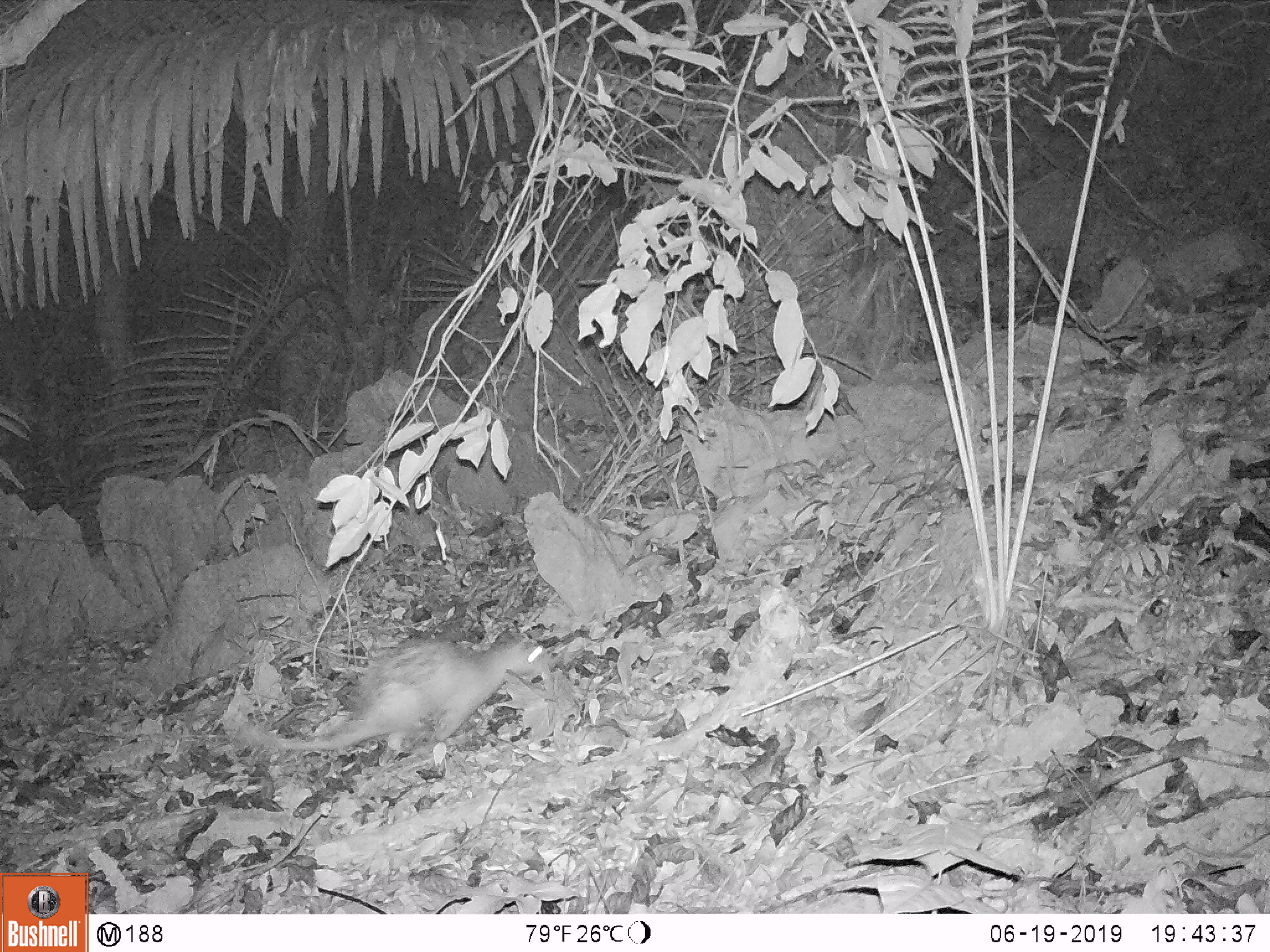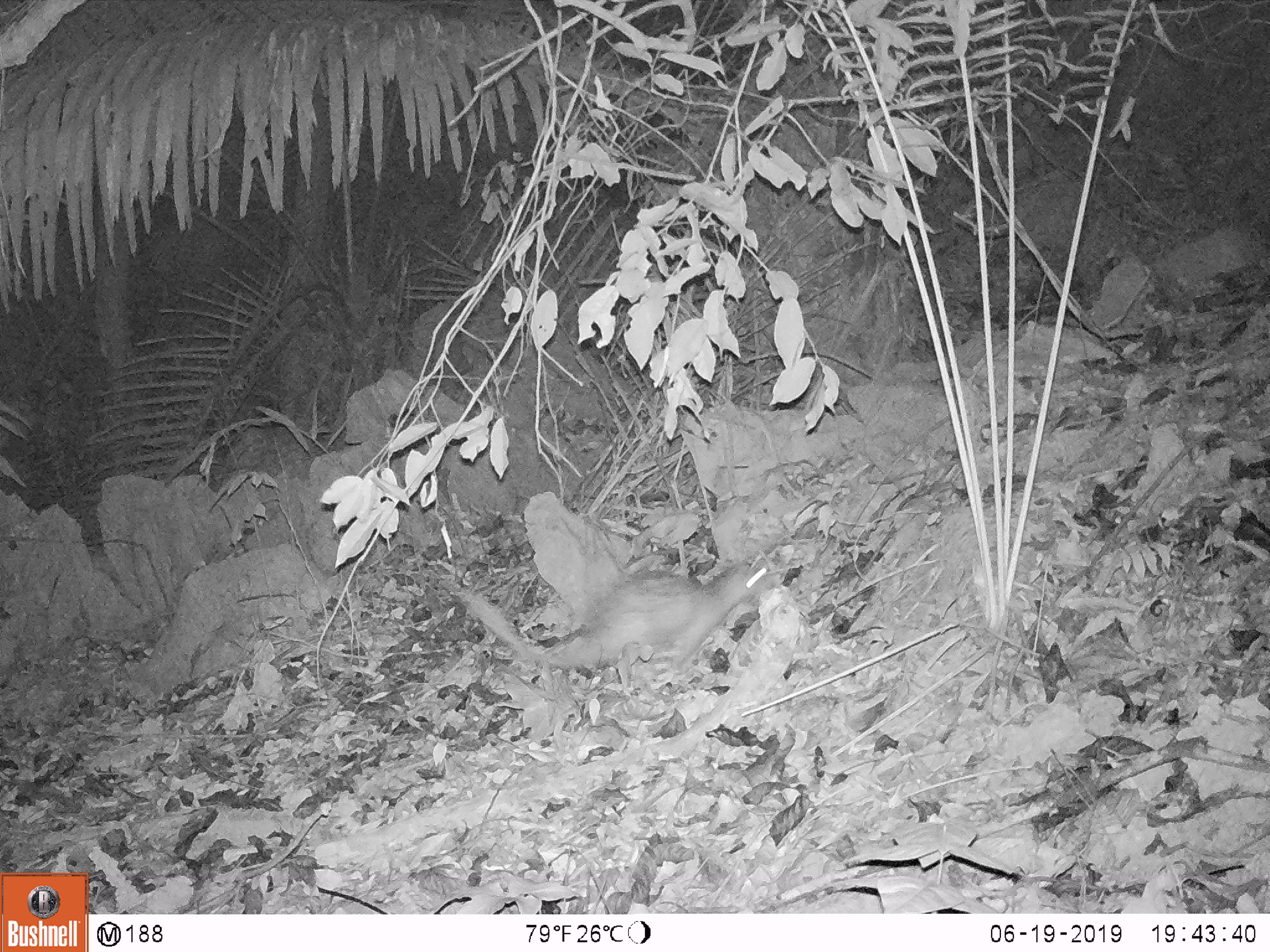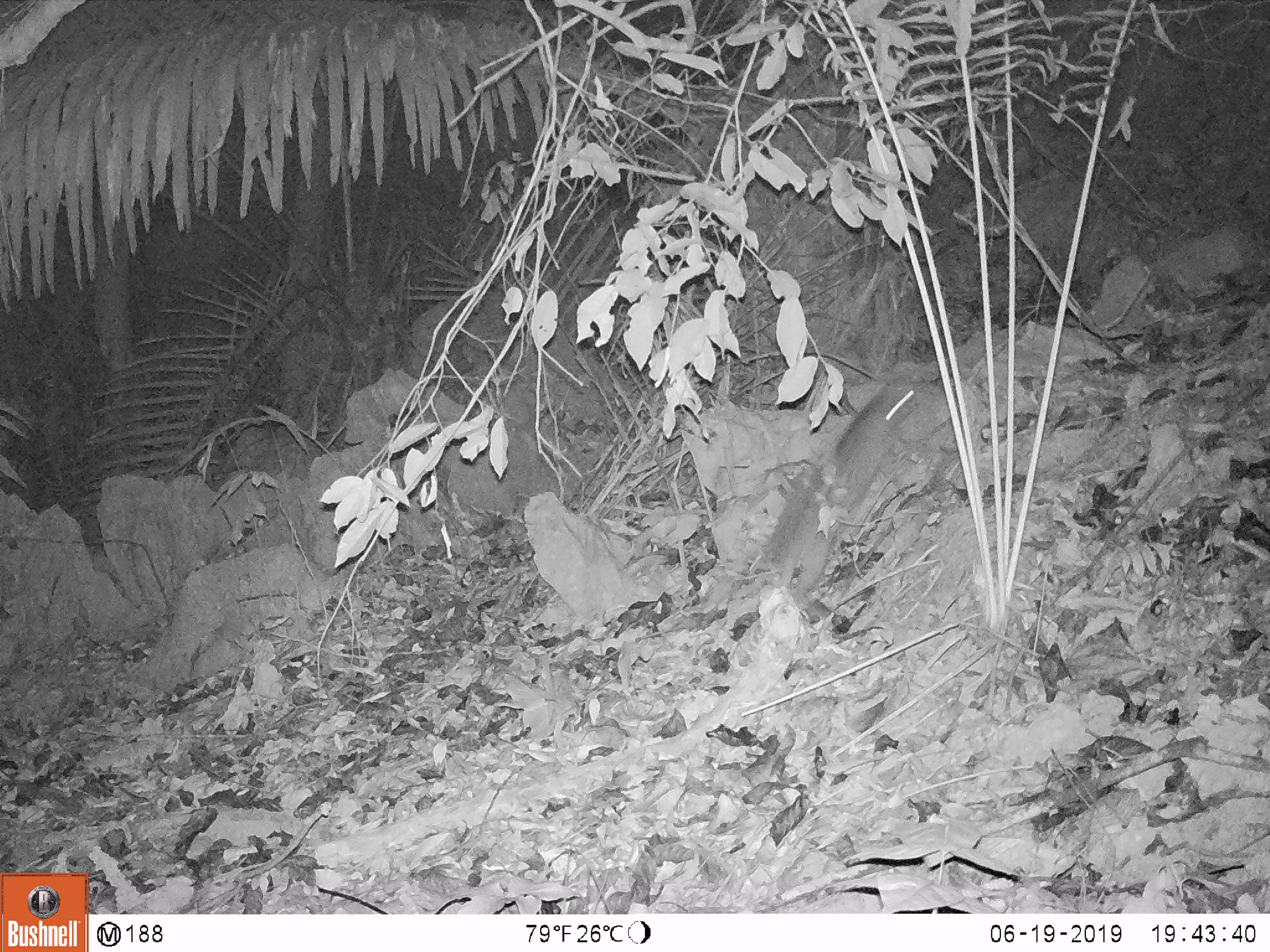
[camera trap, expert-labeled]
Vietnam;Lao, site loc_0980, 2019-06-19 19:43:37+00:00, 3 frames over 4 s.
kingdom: Animalia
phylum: Chordata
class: Mammalia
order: Rodentia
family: Hystricidae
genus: Atherurus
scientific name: Atherurus macrourus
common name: asiatic brush-tailed porcupine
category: asiatic brush tailed porcupine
Asiatic brush tailed porcupine (asiatic brush-tailed porcupine) (Atherurus macrourus). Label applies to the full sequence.